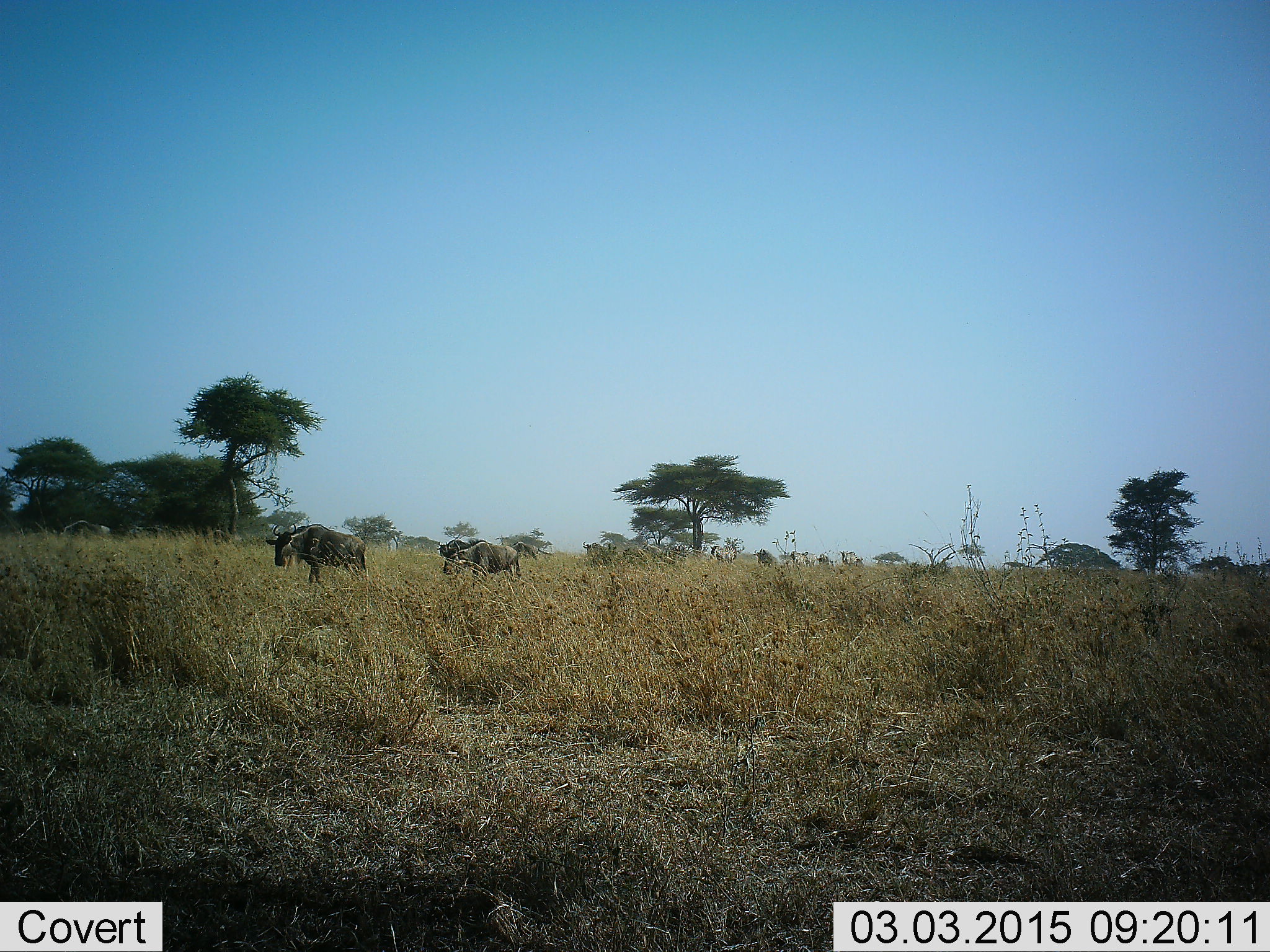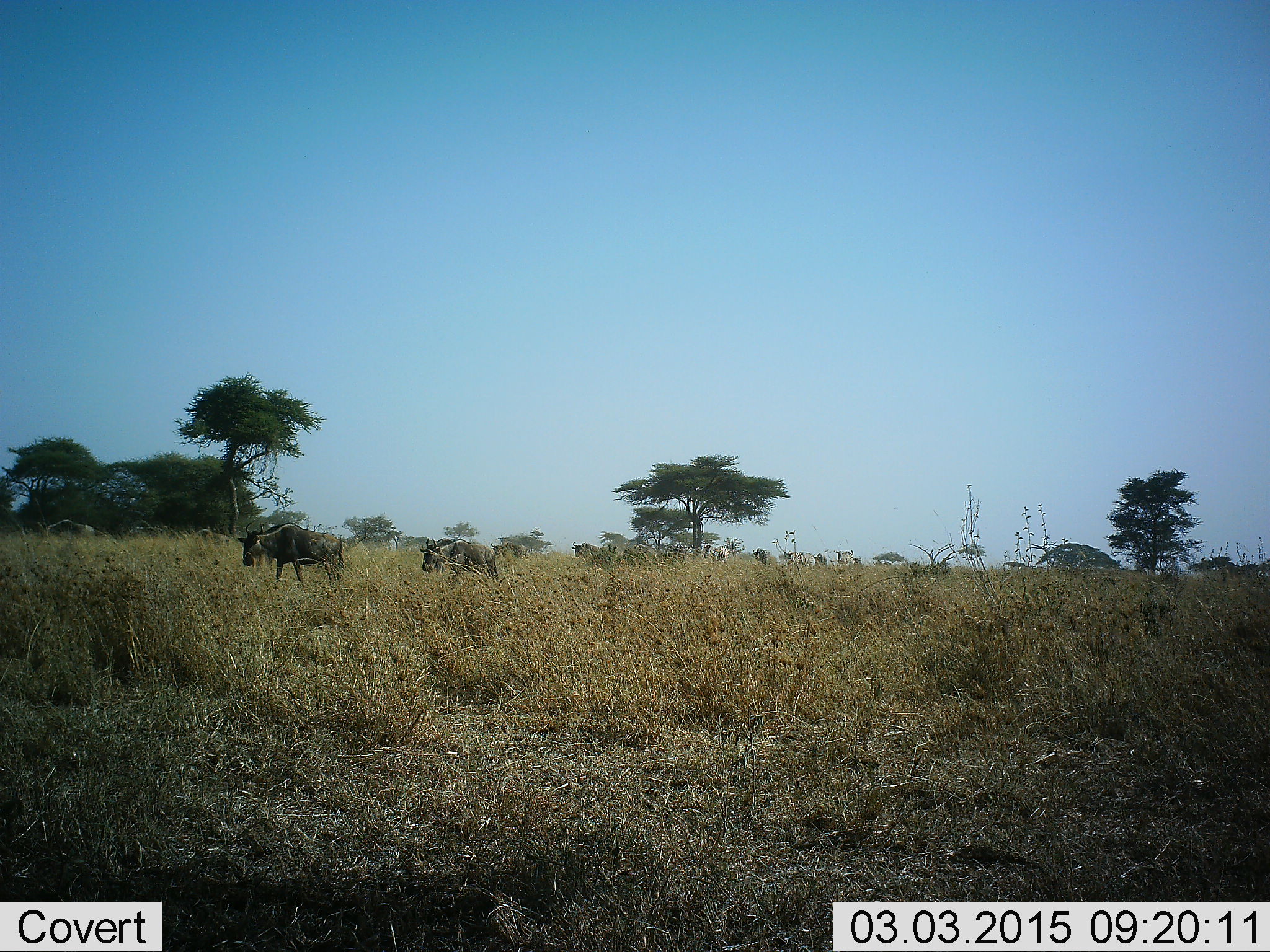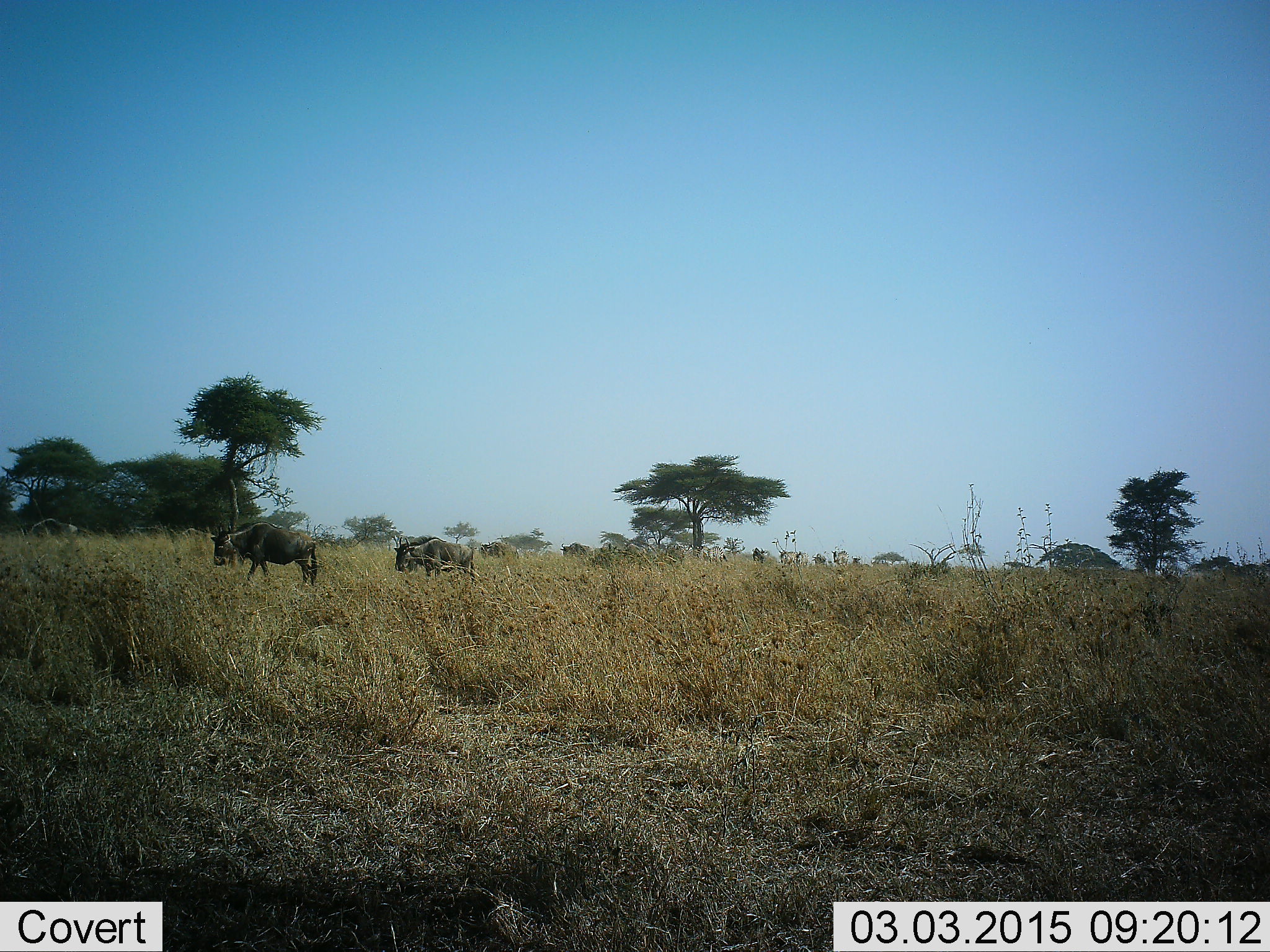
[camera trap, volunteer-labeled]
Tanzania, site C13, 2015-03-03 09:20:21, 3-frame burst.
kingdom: Animalia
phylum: Chordata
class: Mammalia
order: Artiodactyla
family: Bovidae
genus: Connochaetes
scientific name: Connochaetes taurinus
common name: blue wildebeest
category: wildebeest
Wildebeest (blue wildebeest) (Connochaetes taurinus), count 6. Behavior (volunteer vote fractions): standing 0%, resting 0%, moving 92%, interacting 0%. Young present (vote fraction): 8%. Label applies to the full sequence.